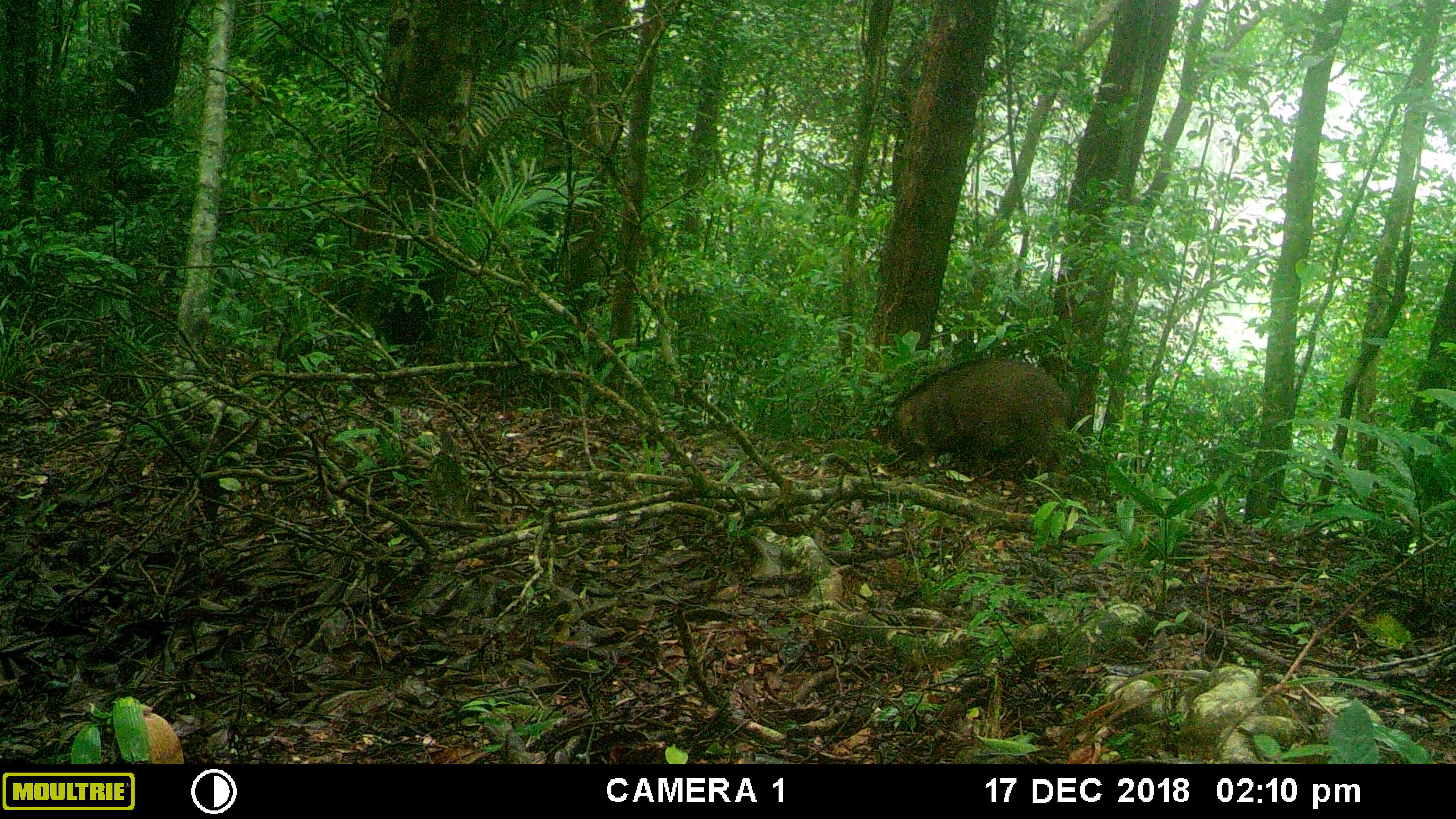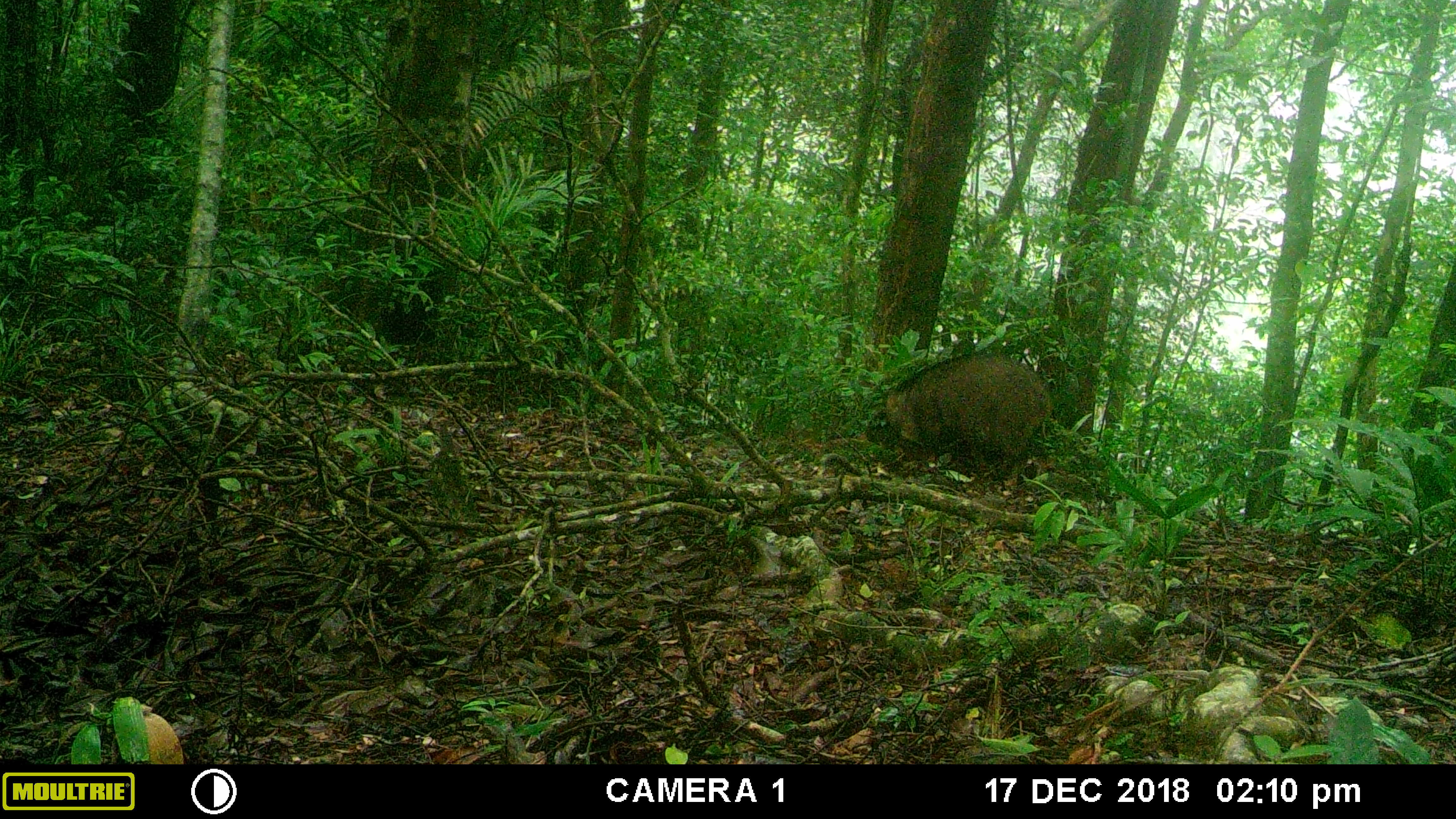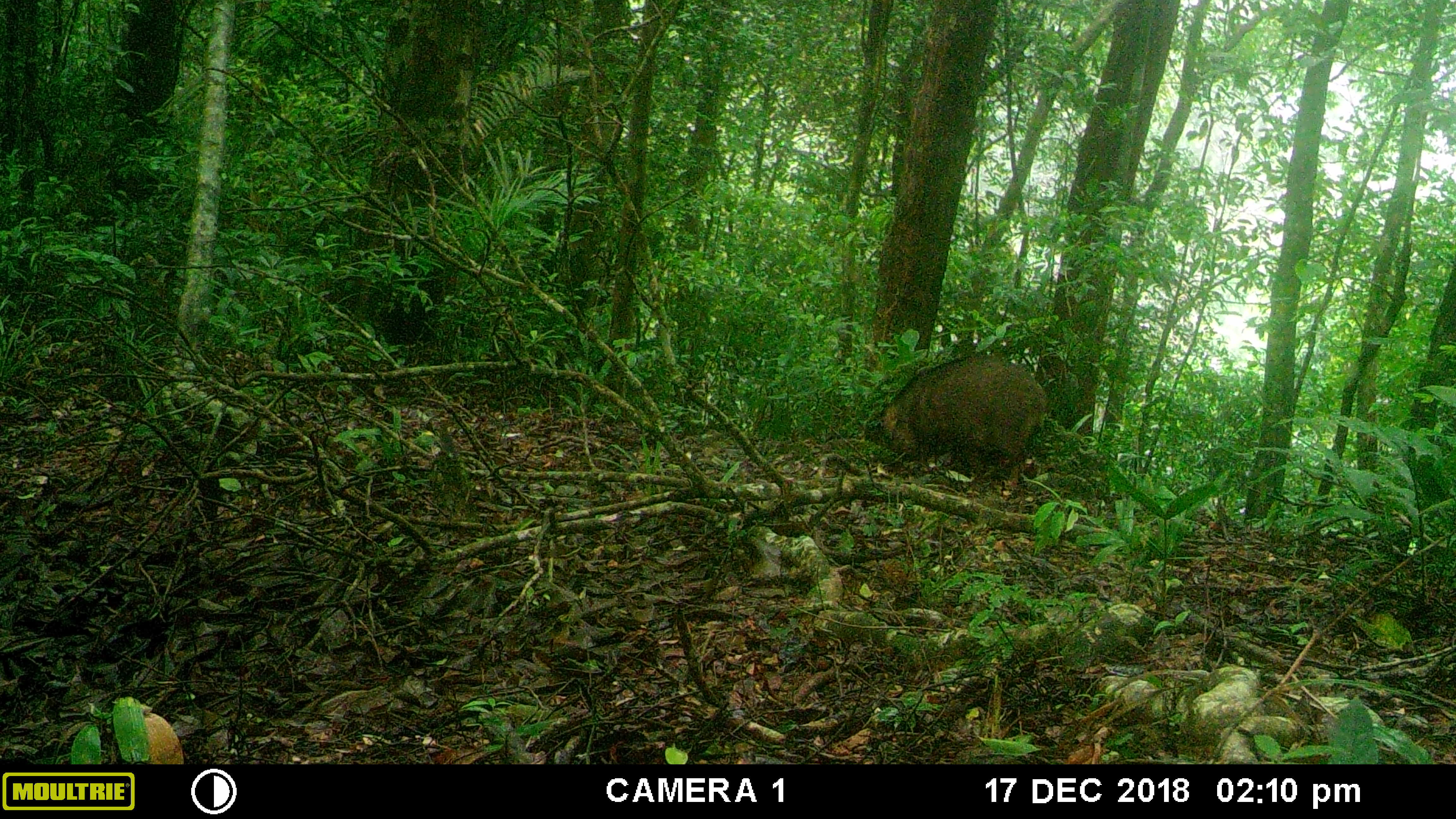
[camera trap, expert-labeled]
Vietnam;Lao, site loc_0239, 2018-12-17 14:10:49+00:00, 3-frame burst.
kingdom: Animalia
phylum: Chordata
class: Mammalia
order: Artiodactyla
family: Suidae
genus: Sus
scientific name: Sus scrofa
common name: eurasian wild pig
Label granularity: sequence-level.